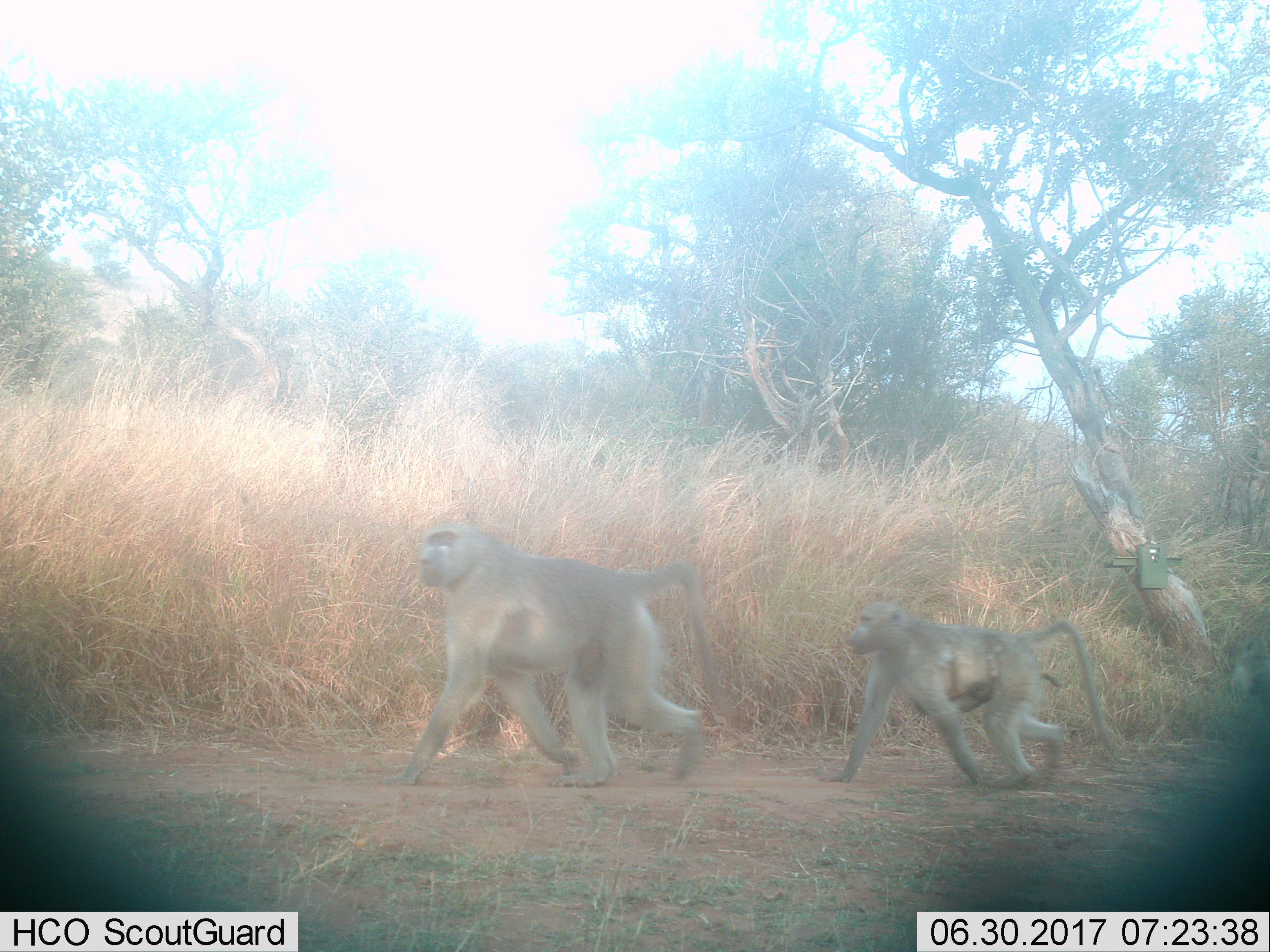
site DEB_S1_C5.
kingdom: Animalia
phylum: Chordata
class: Mammalia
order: Primates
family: Cercopithecidae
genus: Papio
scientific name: Papio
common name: baboon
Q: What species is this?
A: Baboon (Papio).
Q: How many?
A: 3.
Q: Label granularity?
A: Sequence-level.